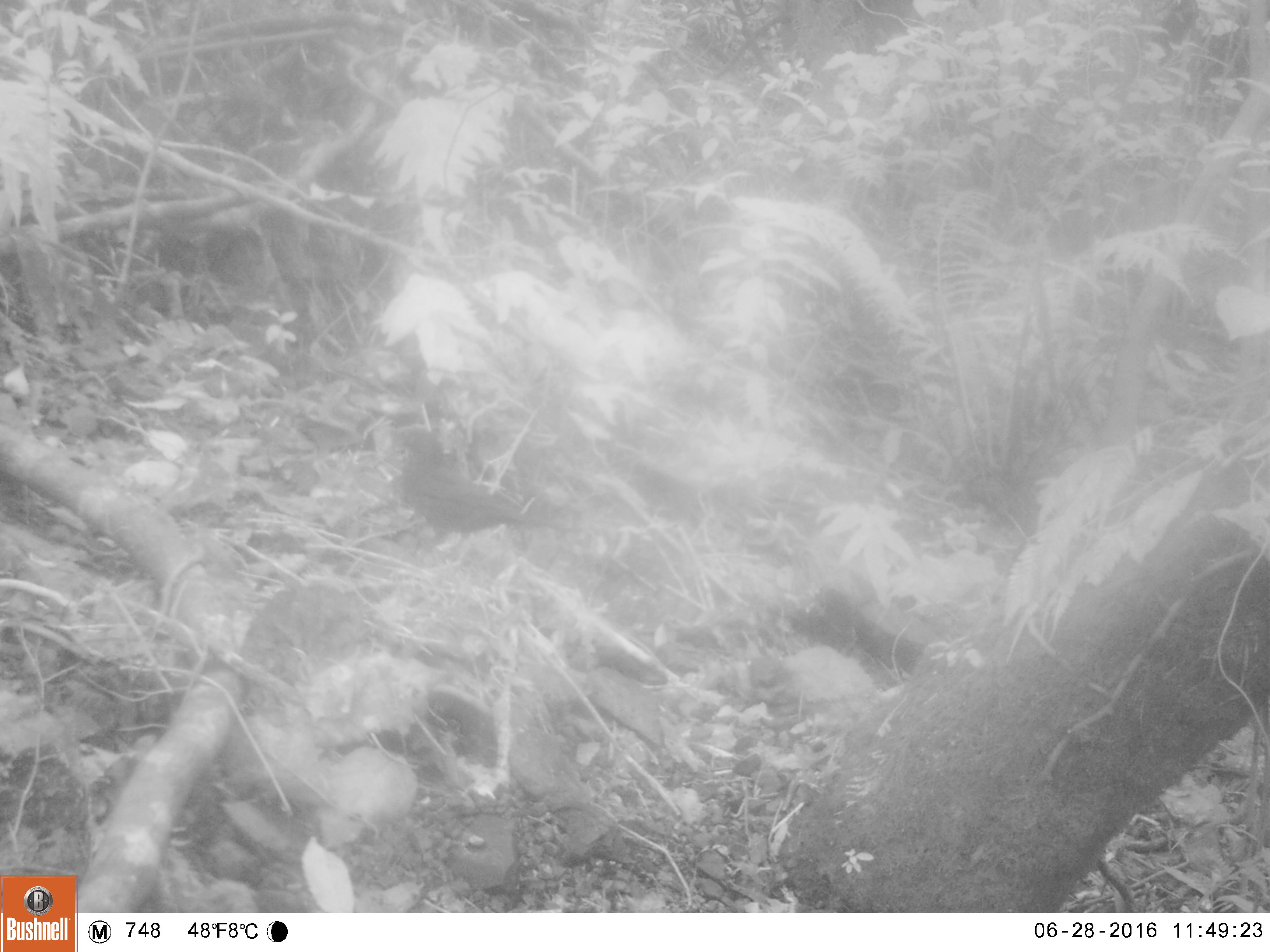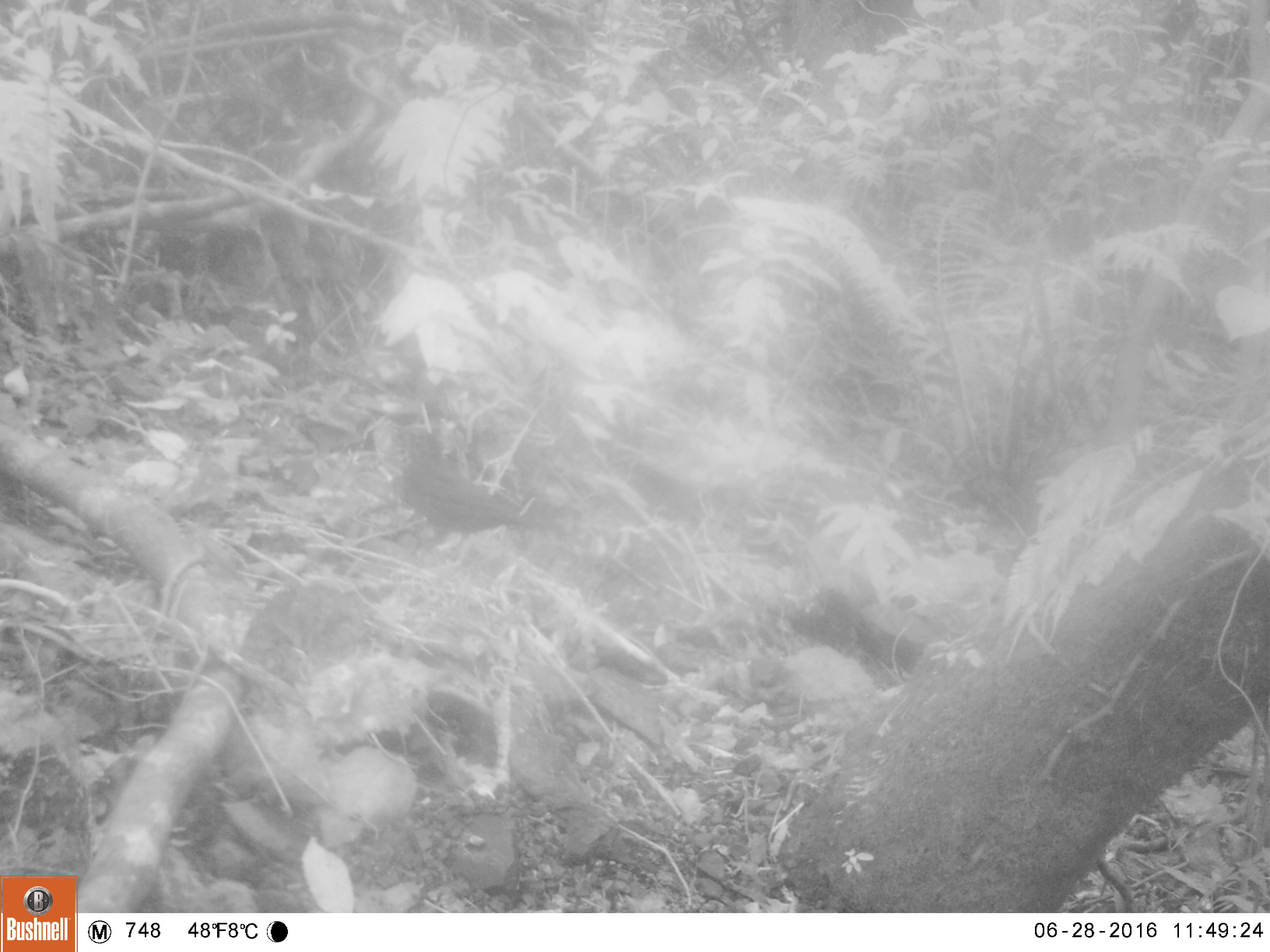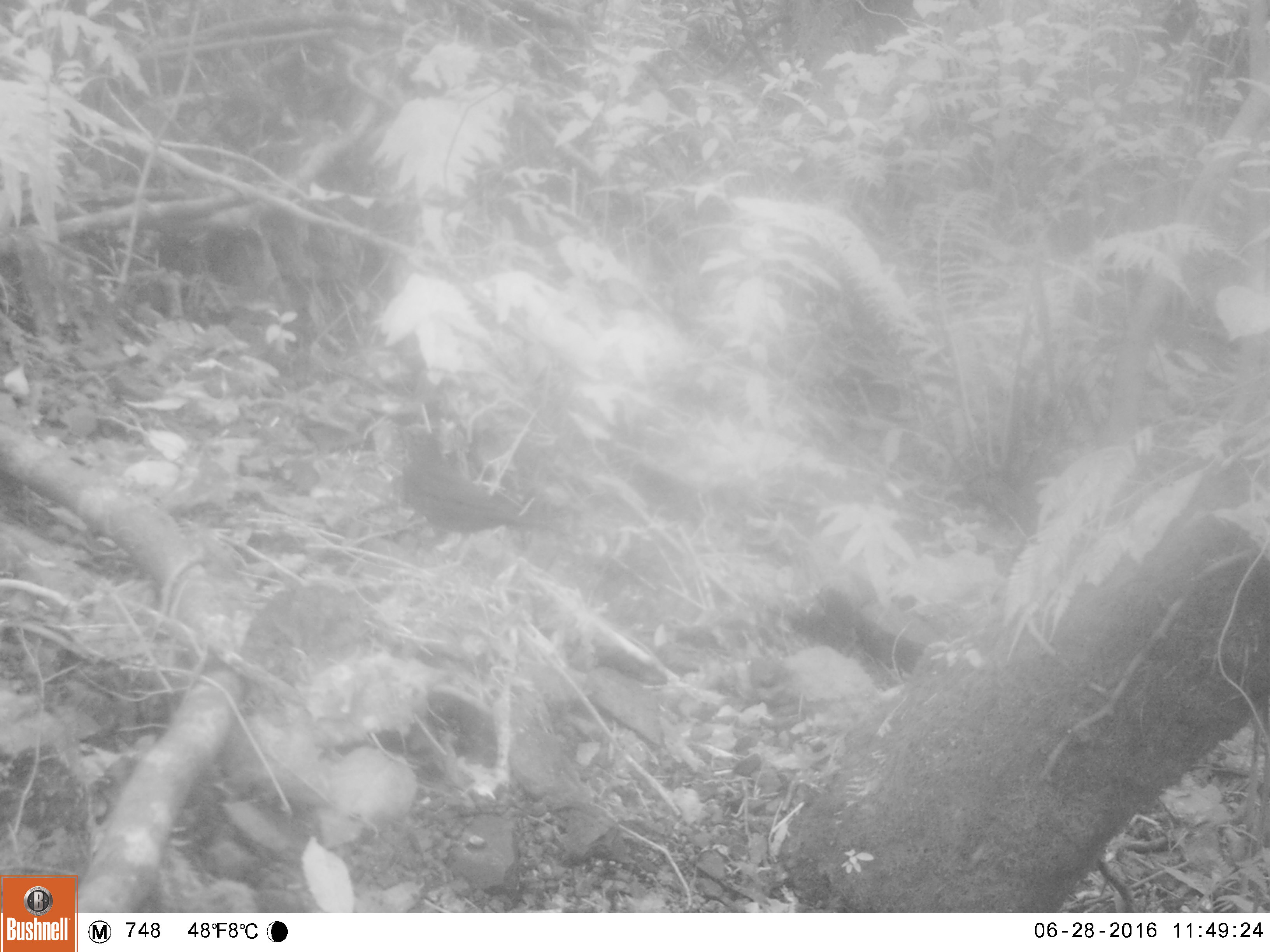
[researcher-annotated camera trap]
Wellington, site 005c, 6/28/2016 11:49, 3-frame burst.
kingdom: Animalia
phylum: Chordata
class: Aves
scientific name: Aves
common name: bird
Bird (Aves).